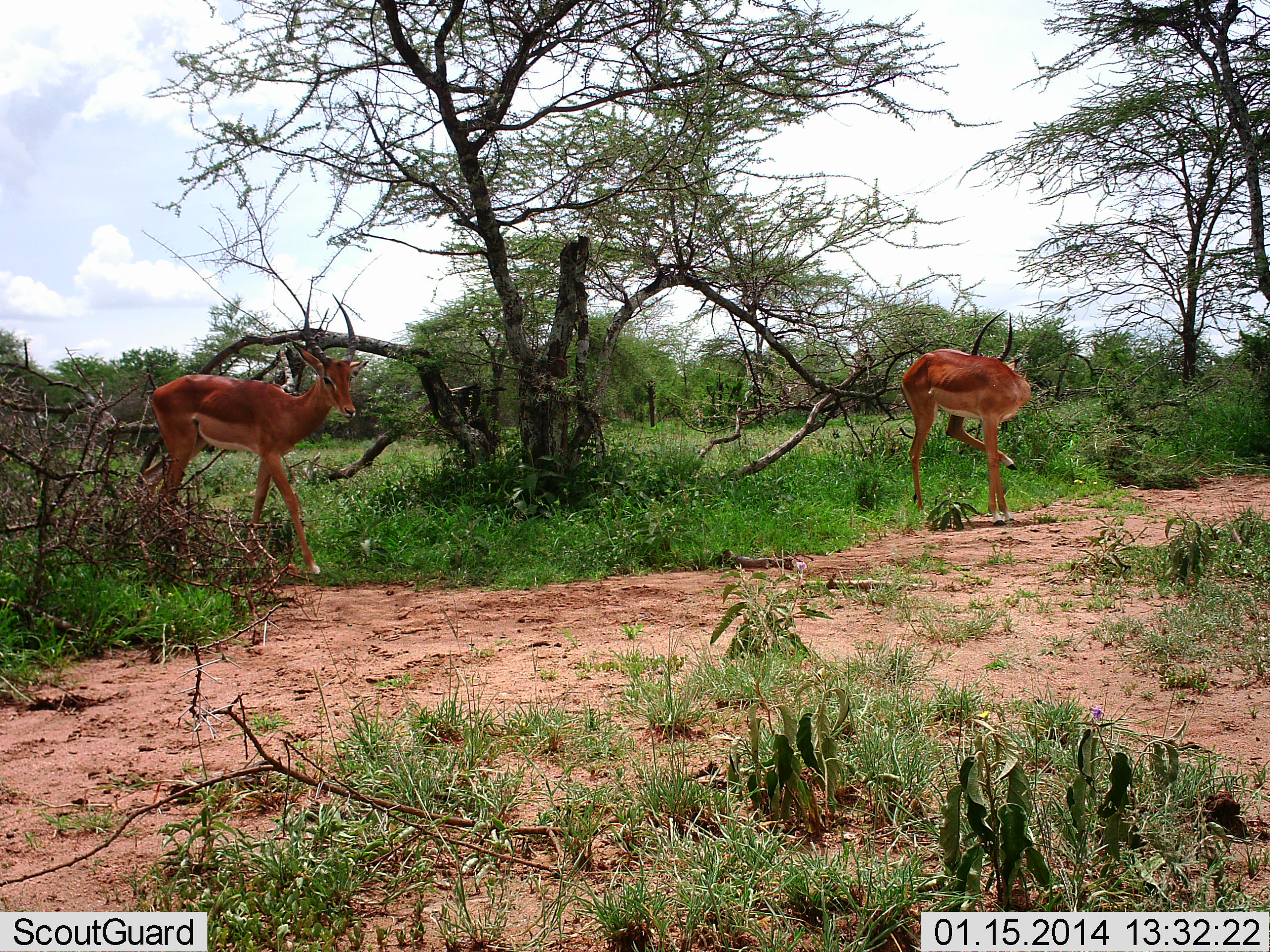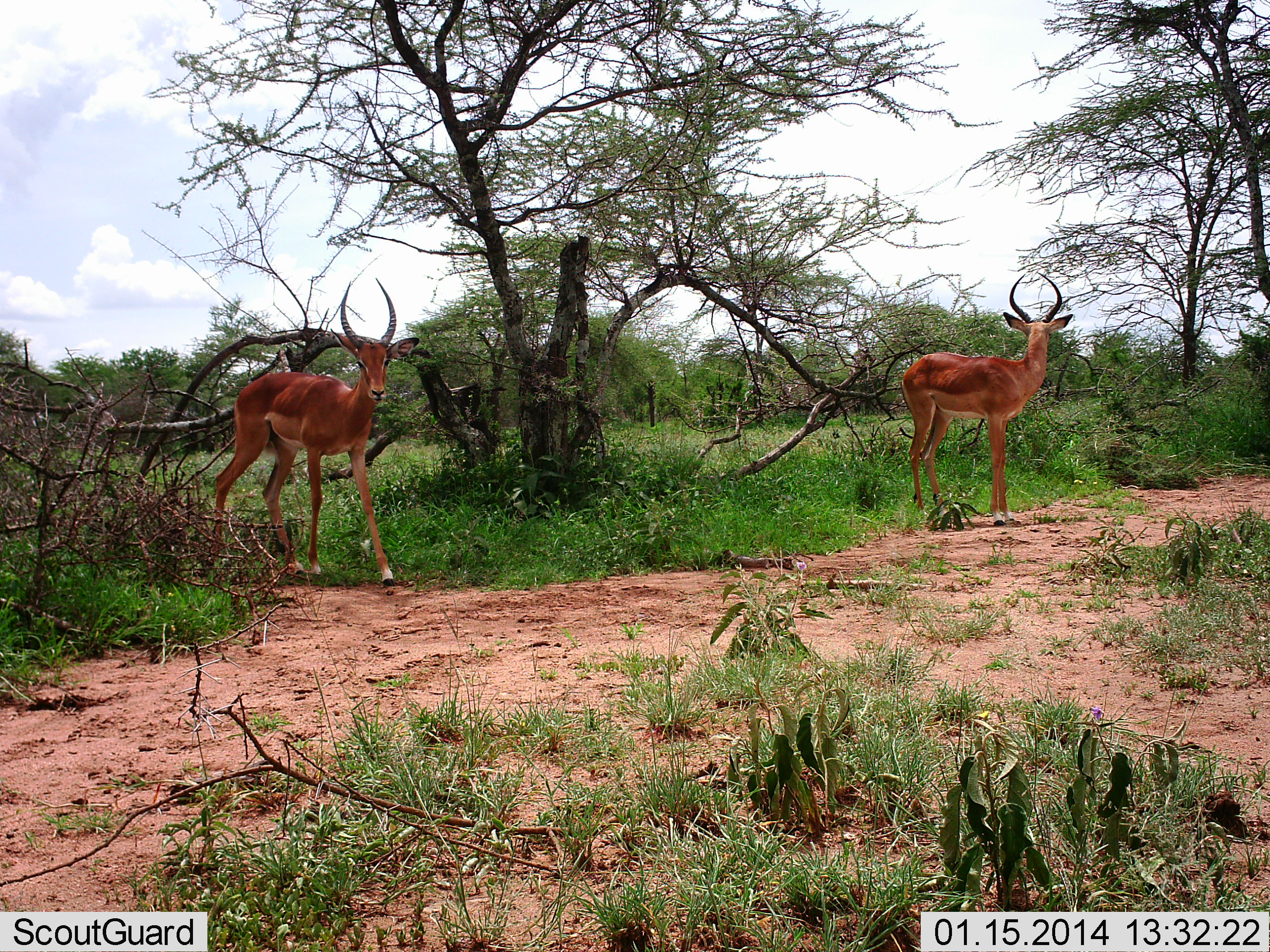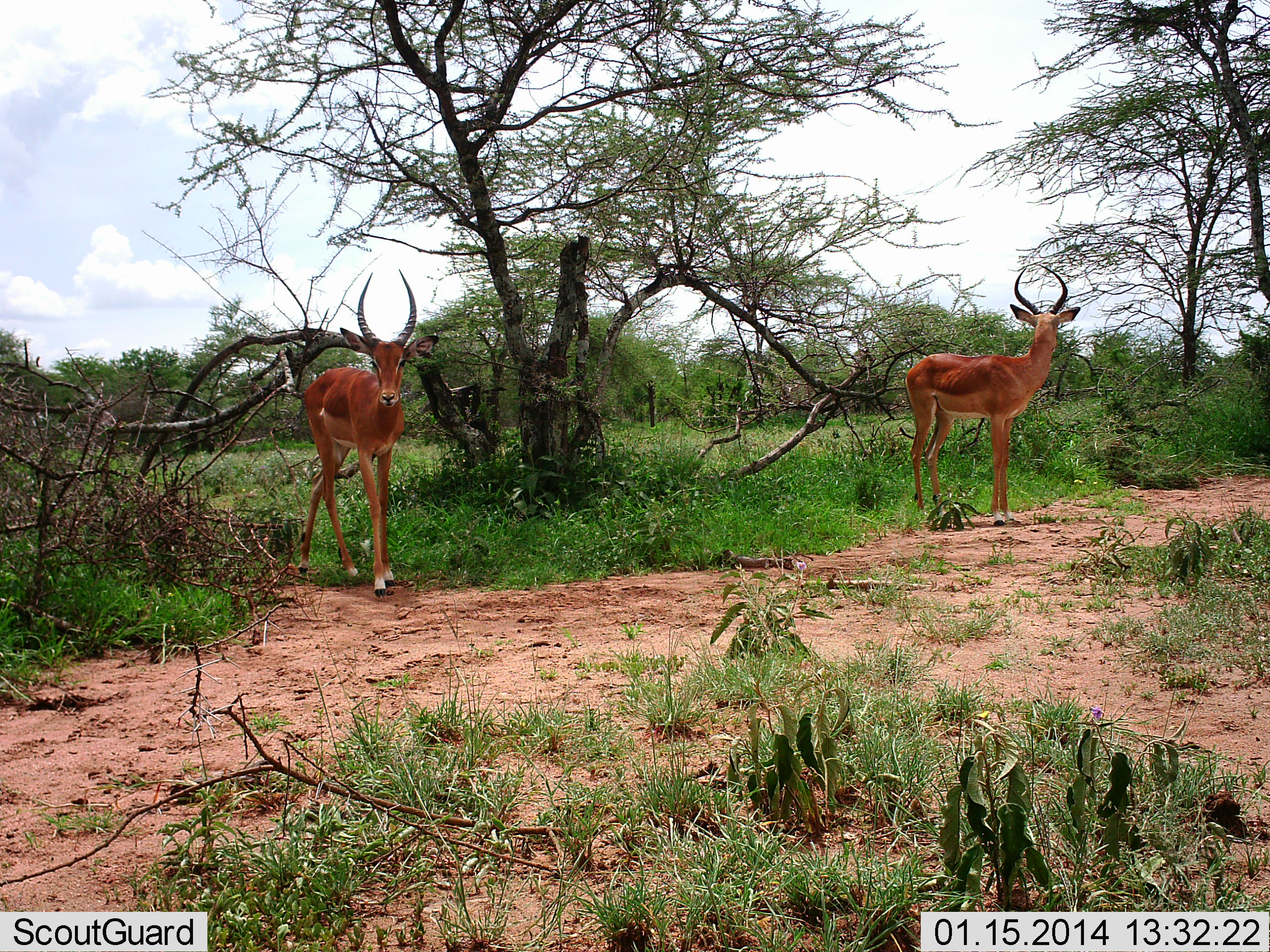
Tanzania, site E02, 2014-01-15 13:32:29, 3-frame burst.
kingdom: Animalia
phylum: Chordata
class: Mammalia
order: Artiodactyla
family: Bovidae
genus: Aepyceros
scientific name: Aepyceros melampus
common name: impala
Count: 2.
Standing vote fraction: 80%.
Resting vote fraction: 0%.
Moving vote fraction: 50%.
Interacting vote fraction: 0%.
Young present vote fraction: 0%.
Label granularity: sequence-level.